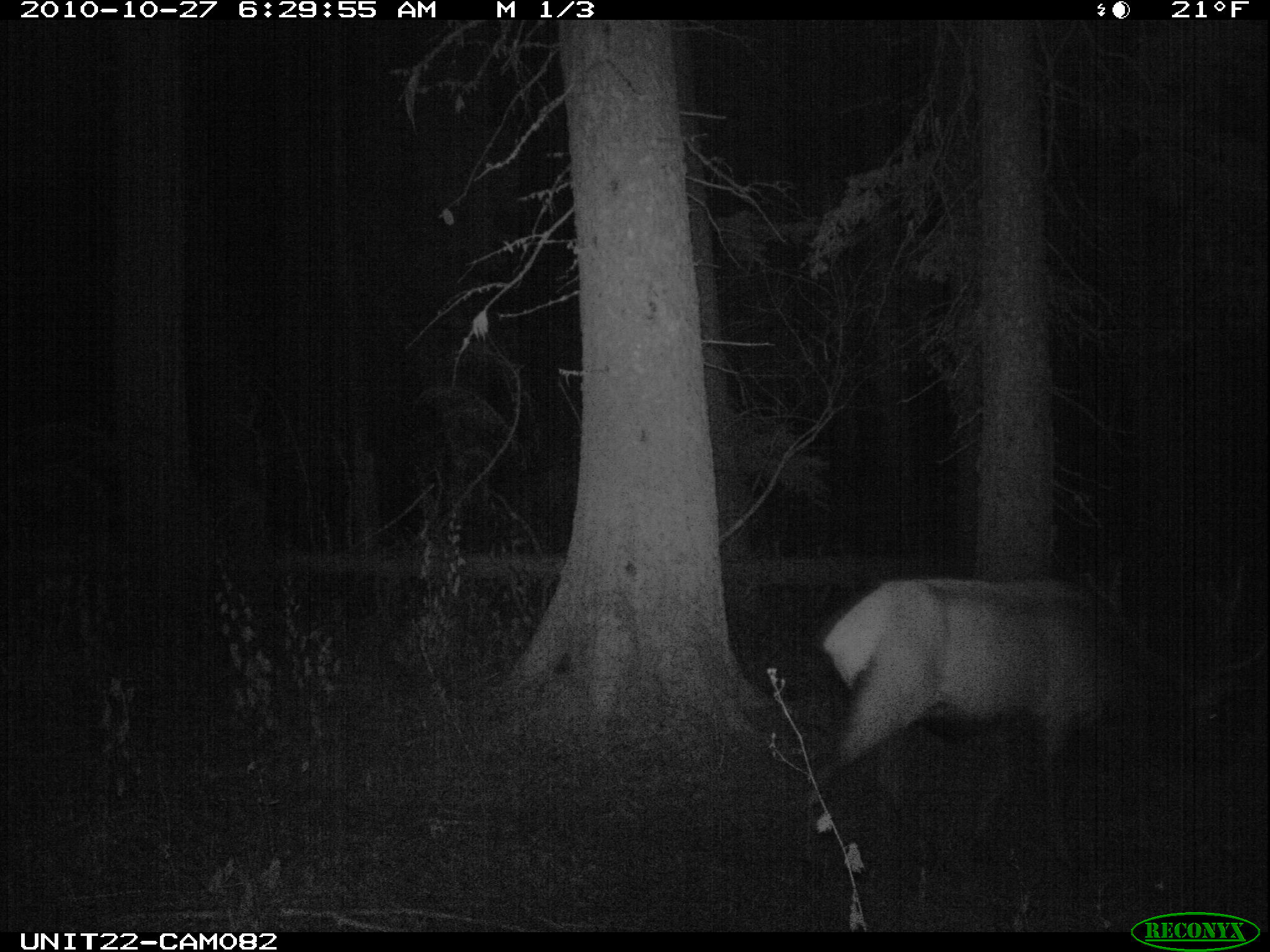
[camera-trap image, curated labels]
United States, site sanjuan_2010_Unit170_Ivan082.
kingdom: Animalia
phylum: Chordata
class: Mammalia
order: Artiodactyla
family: Cervidae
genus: Cervus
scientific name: Cervus elaphus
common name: red deer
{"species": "Cervus elaphus (red deer)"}